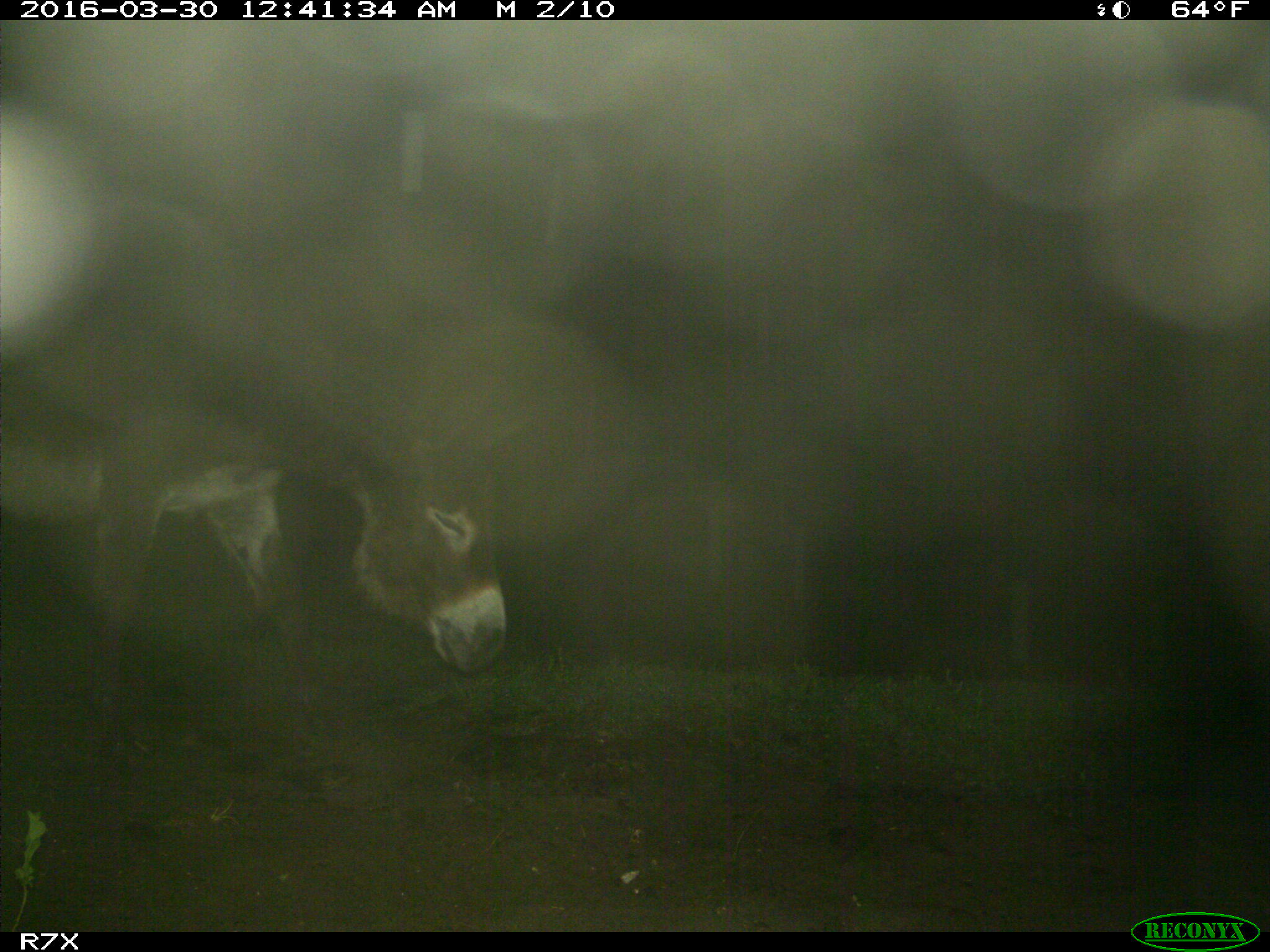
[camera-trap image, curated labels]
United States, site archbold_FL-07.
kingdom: Animalia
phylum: Chordata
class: Mammalia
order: Perissodactyla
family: Equidae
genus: Equus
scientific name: Equus africanus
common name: african wild ass